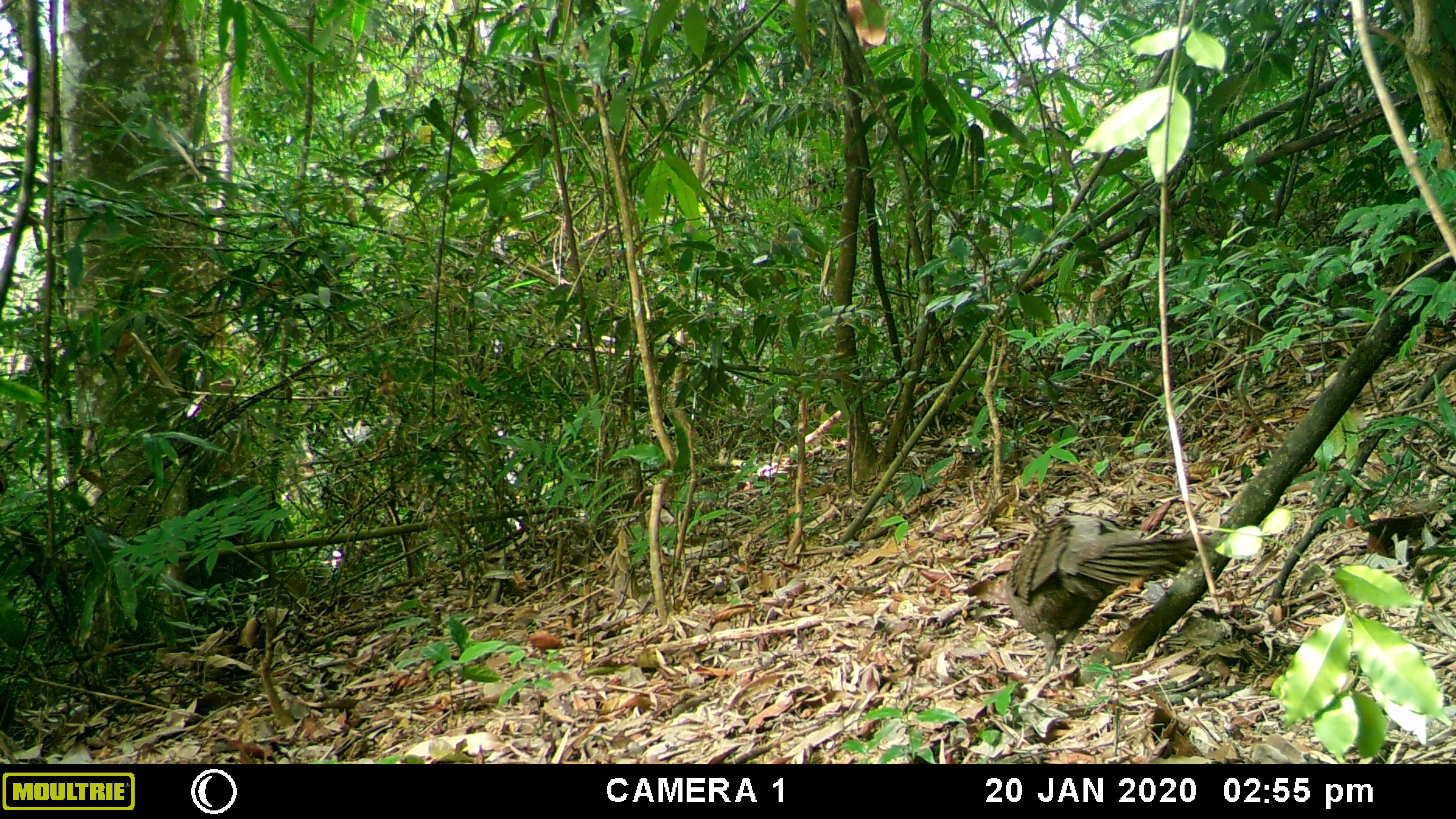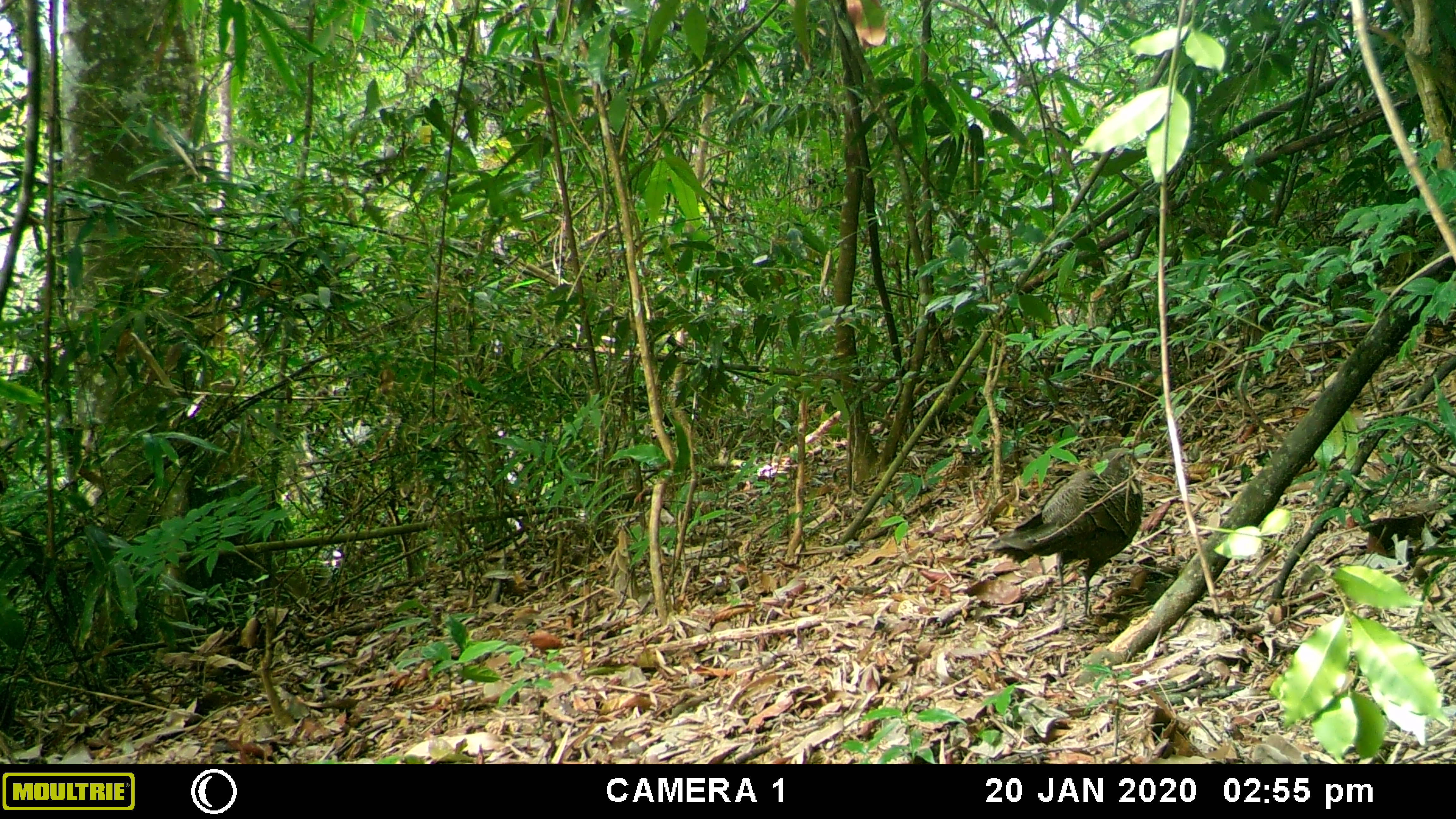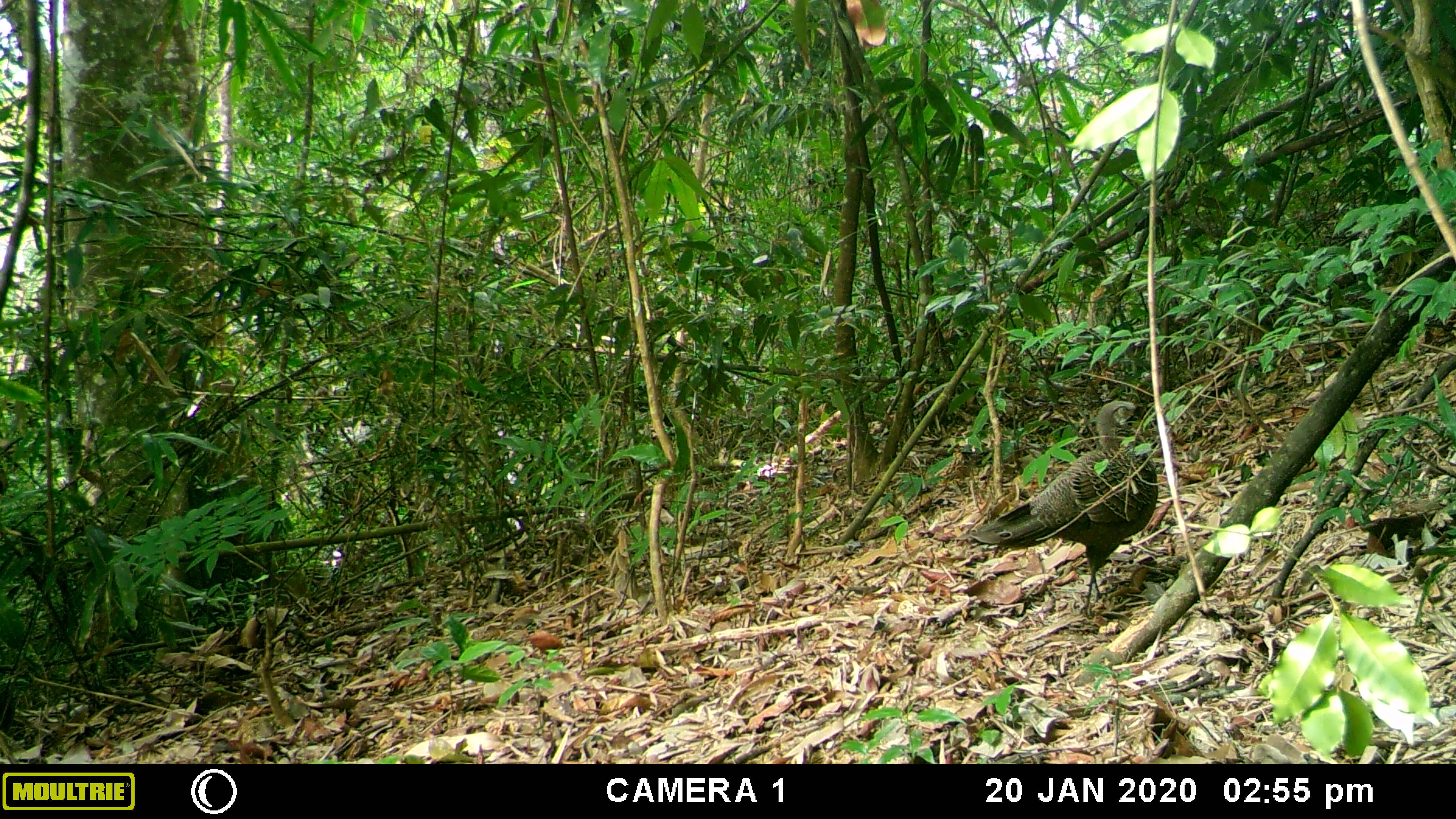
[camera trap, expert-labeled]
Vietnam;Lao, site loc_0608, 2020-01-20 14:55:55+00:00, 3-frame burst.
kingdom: Animalia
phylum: Chordata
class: Aves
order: Galliformes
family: Phasianidae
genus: Polyplectron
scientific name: Polyplectron bicalcaratum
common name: gray peacock-pheasant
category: grey peacock pheasant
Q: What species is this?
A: Grey peacock pheasant (gray peacock-pheasant) (Polyplectron bicalcaratum).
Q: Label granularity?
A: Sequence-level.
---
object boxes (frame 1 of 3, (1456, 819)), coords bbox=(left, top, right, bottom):
grey peacock pheasant: bbox=(854, 106, 978, 814); bbox=(1004, 515, 1218, 676)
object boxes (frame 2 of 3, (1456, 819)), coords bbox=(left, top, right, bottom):
grey peacock pheasant: bbox=(982, 452, 1143, 617)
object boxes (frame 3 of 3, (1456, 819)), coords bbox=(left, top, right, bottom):
grey peacock pheasant: bbox=(968, 397, 1158, 617)